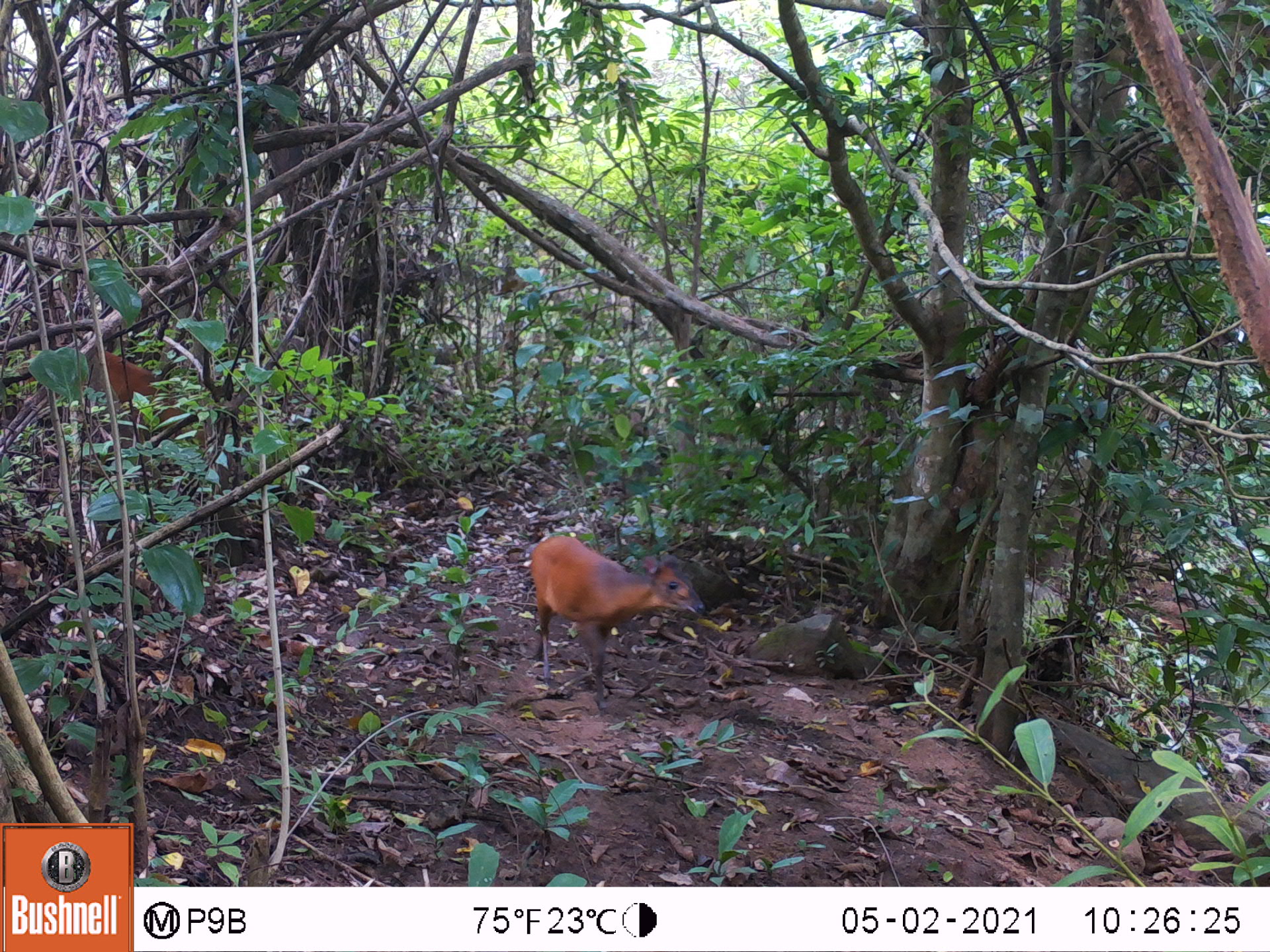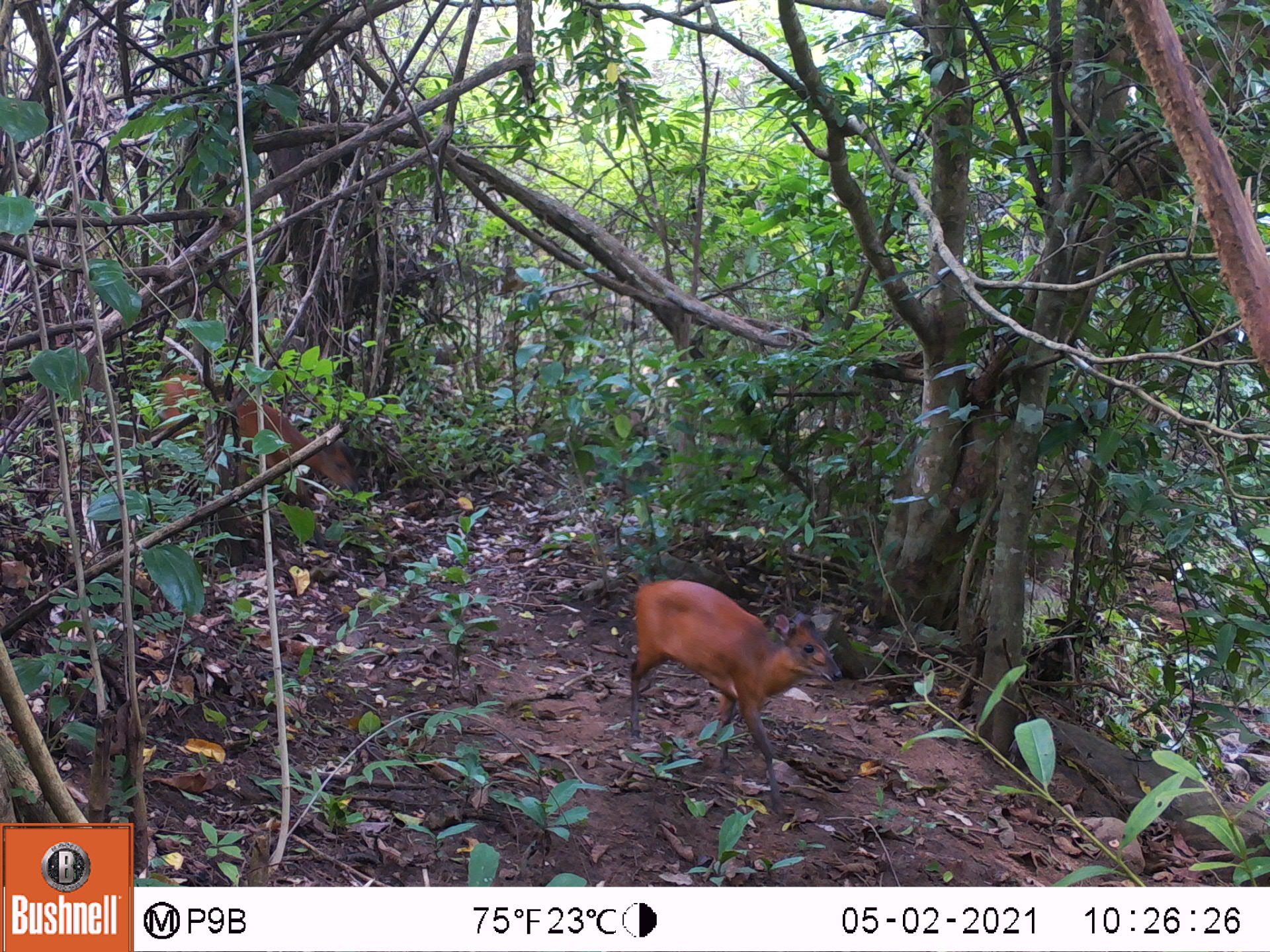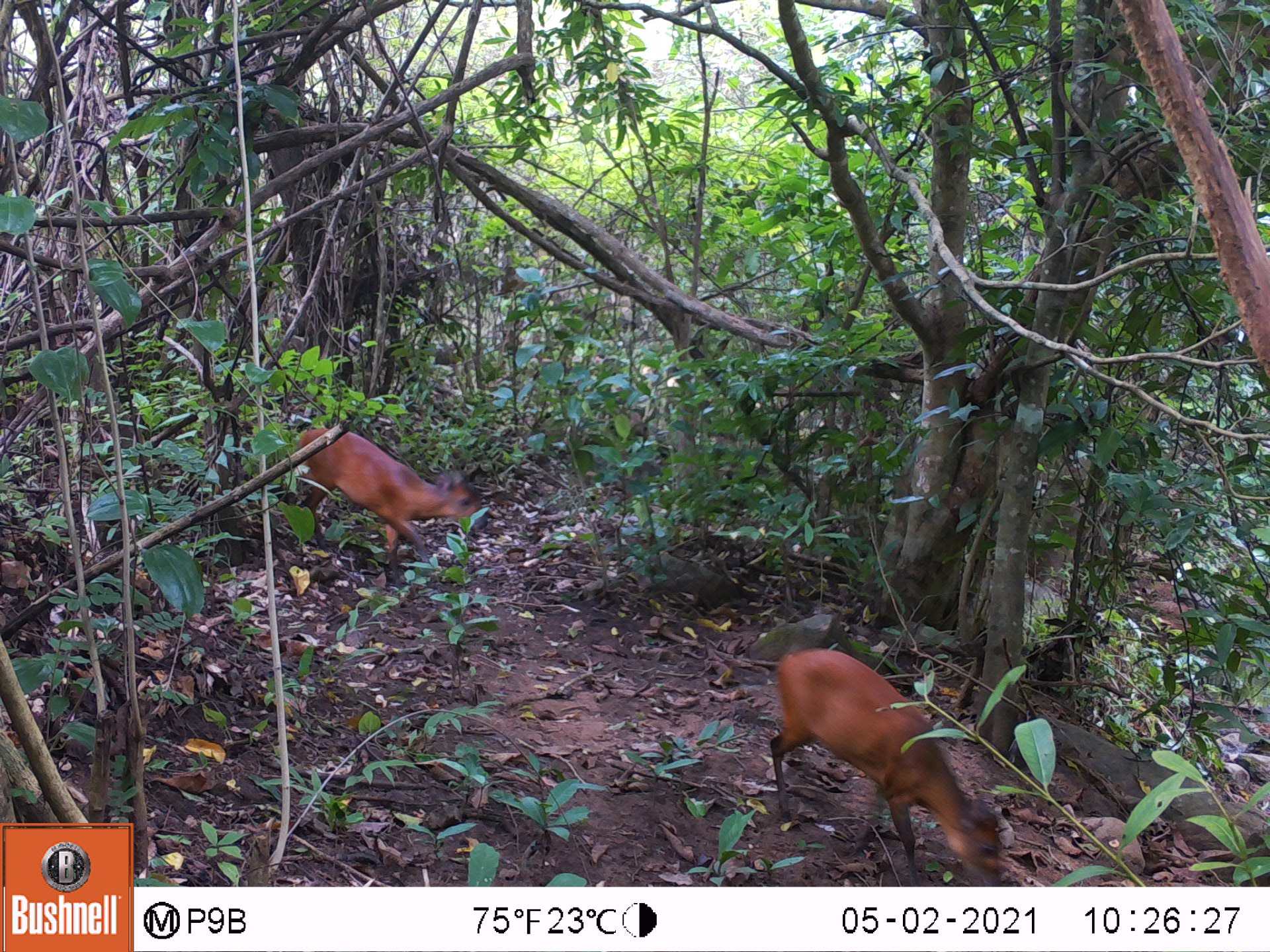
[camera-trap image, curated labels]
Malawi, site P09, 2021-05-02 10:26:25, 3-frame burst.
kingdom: Animalia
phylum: Chordata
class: Mammalia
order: Artiodactyla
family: Bovidae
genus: Cephalophorus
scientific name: Cephalophorus natalensis natalensis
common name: red duiker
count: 1